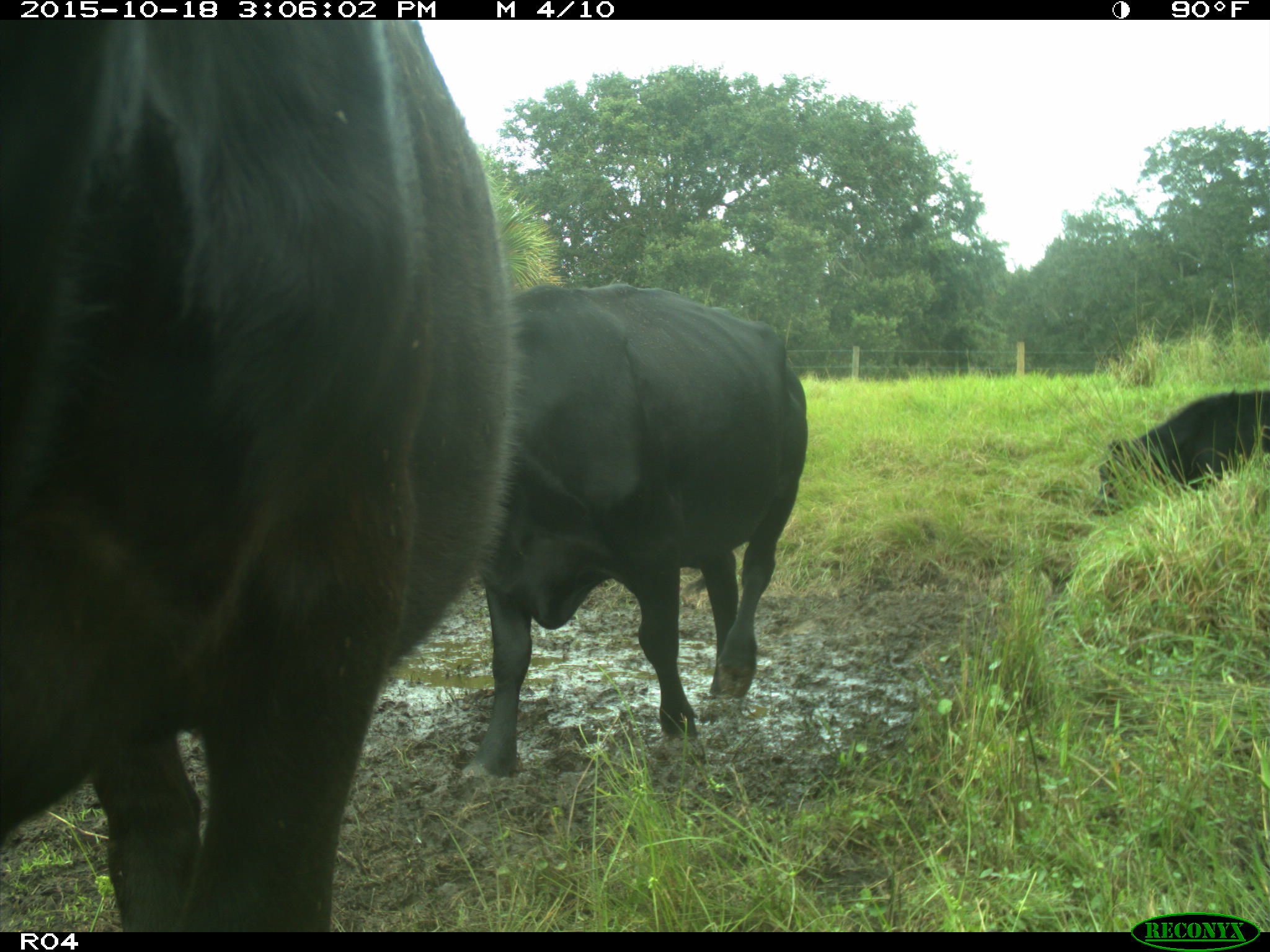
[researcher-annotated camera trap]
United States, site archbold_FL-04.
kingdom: Animalia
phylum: Chordata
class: Mammalia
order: Artiodactyla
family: Bovidae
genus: Bos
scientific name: Bos taurus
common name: domestic cow